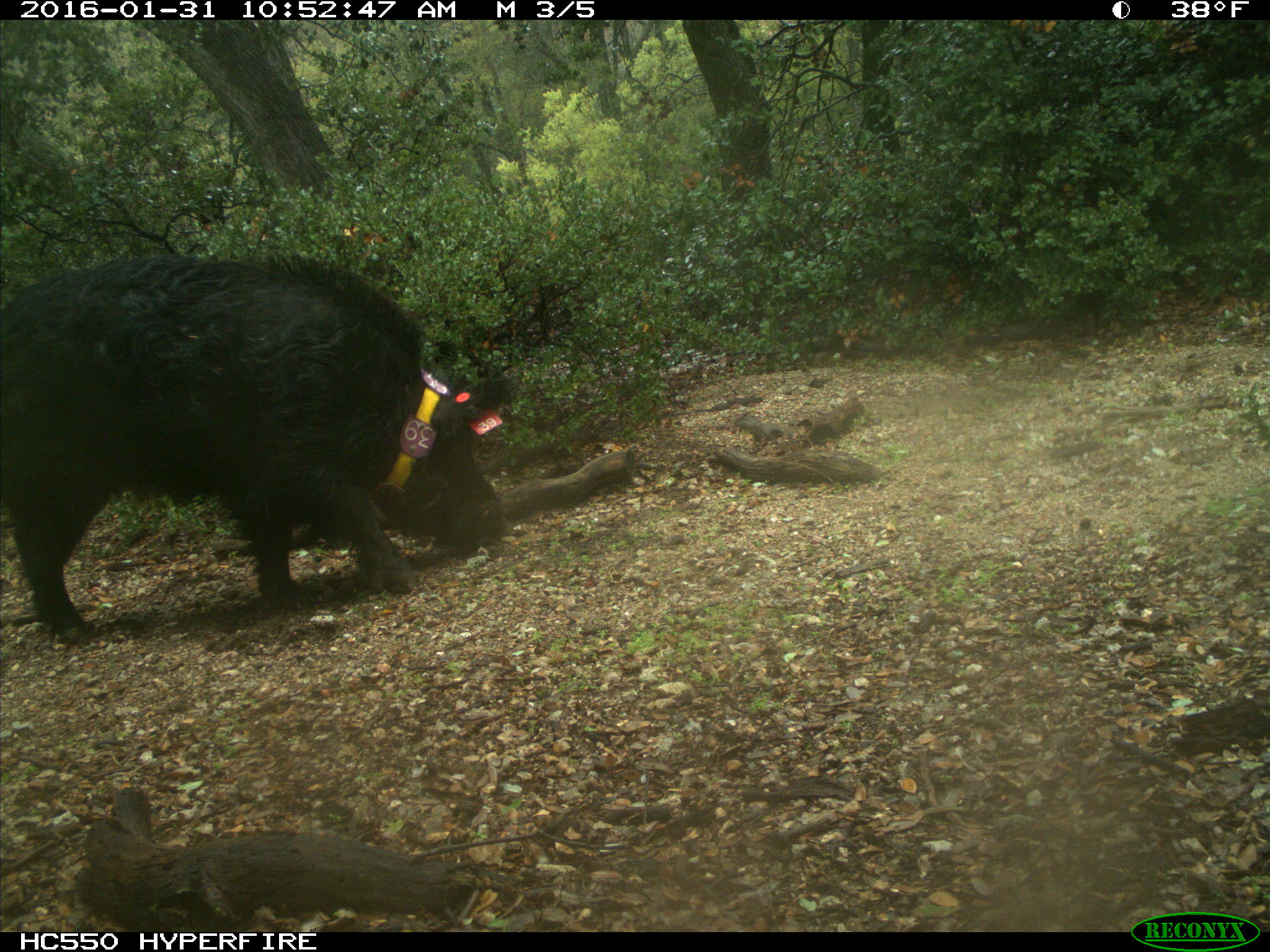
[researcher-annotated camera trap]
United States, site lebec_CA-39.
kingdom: Animalia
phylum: Chordata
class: Mammalia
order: Artiodactyla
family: Suidae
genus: Sus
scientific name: Sus scrofa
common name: wild boar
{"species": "Sus scrofa (wild boar)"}